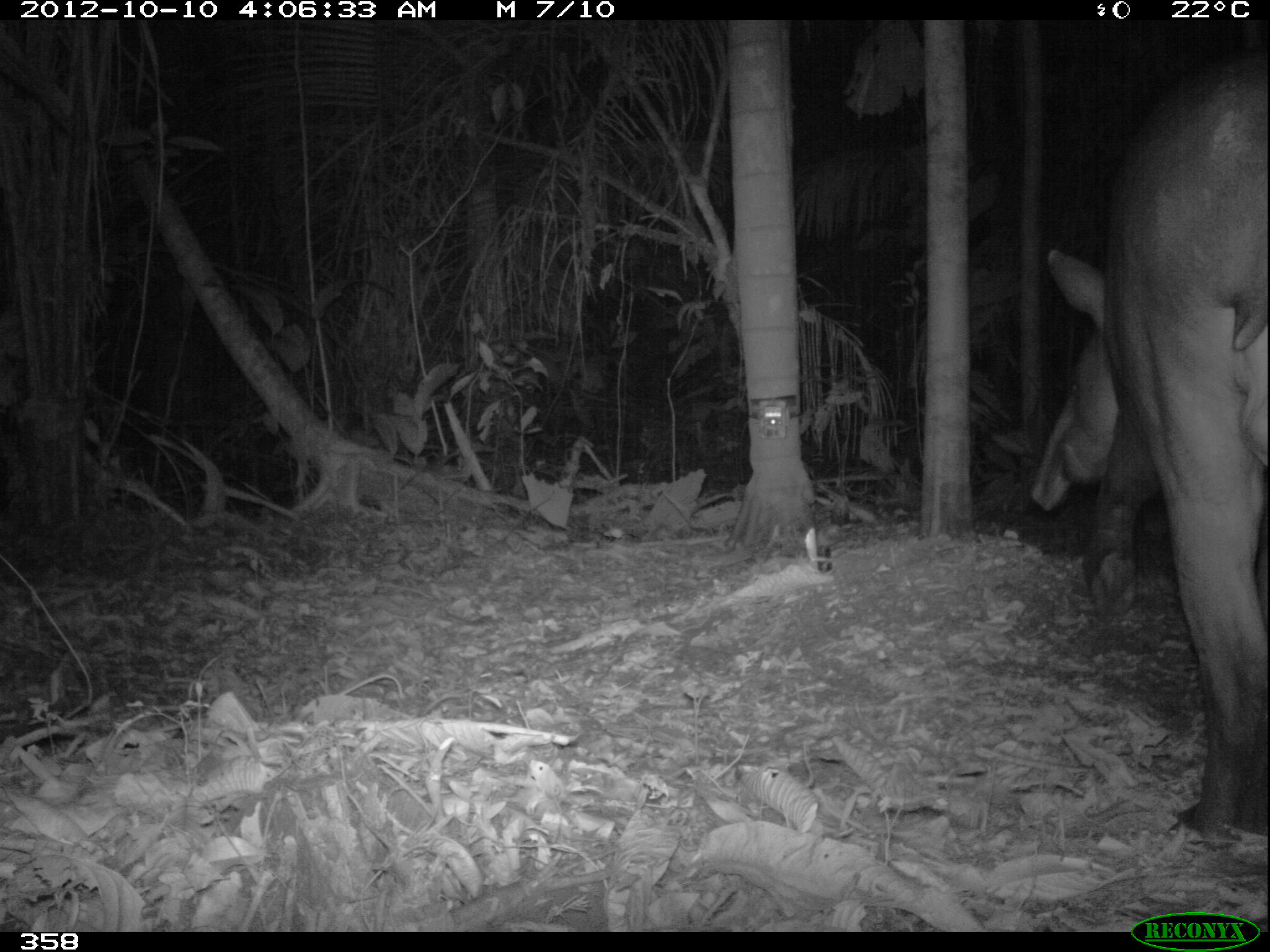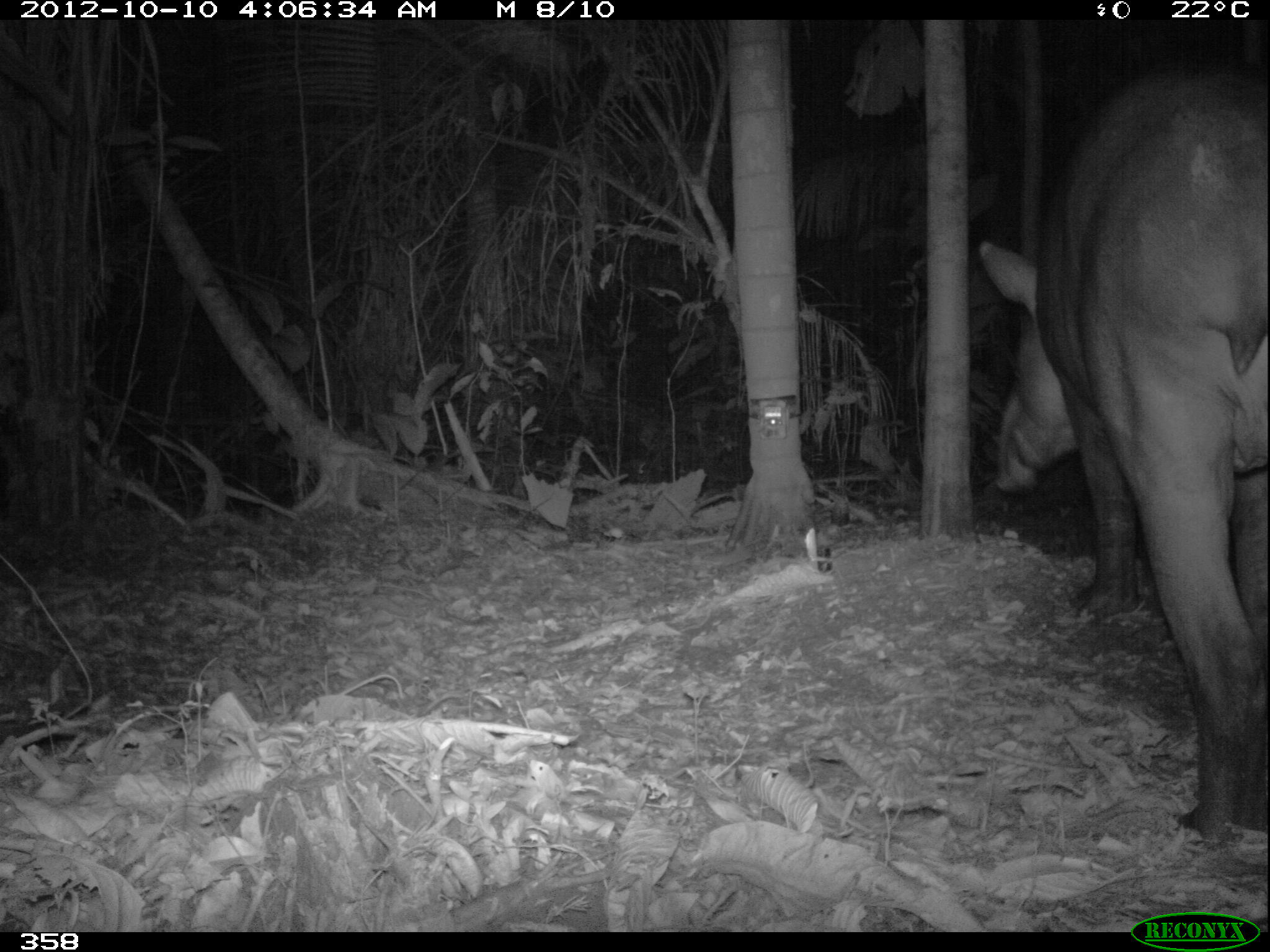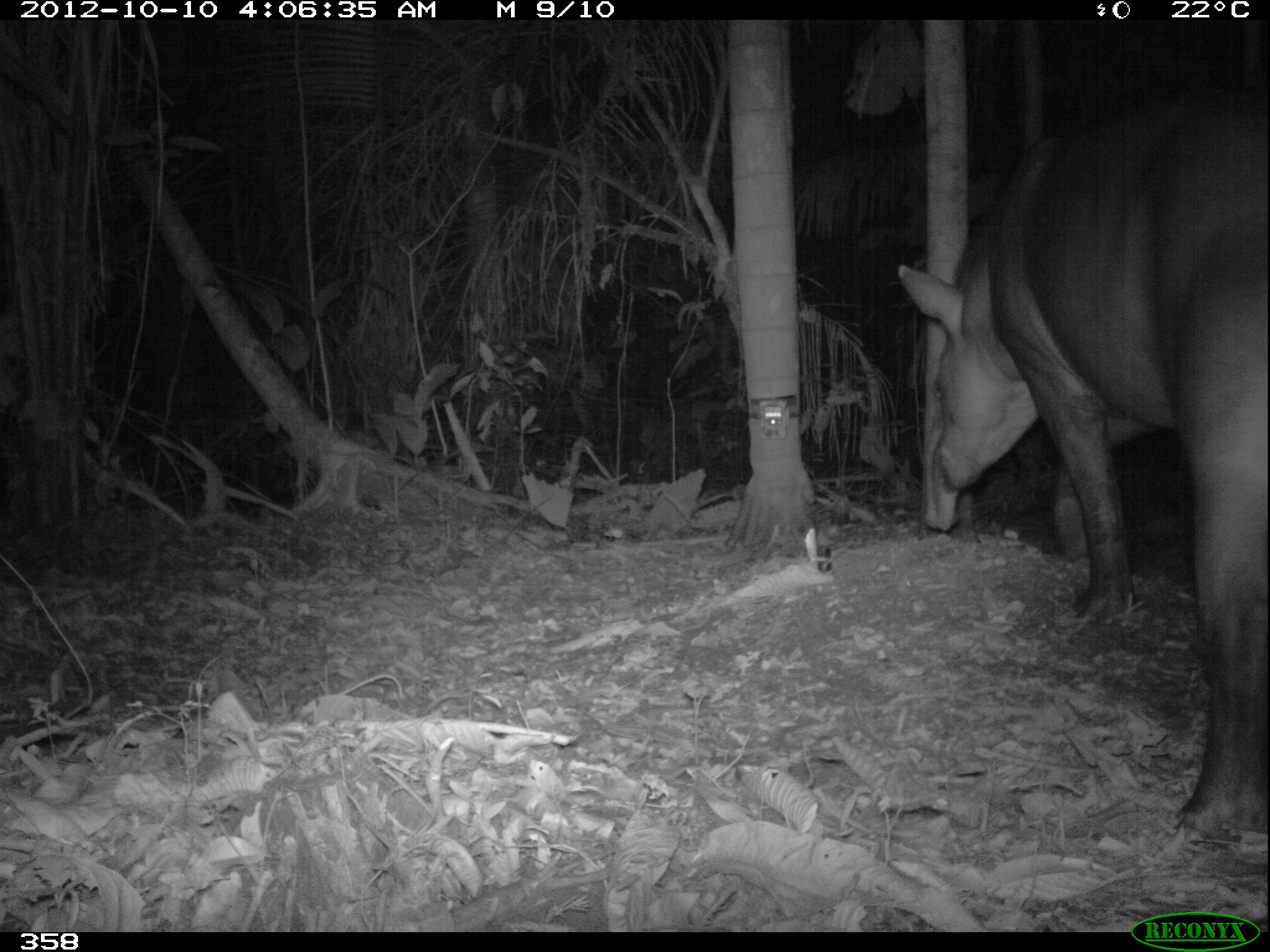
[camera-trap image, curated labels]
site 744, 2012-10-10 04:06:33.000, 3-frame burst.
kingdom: Animalia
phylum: Chordata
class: Mammalia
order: Perissodactyla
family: Tapiridae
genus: Tapirus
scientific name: Tapirus terrestris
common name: south american tapir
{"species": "Tapirus terrestris (south american tapir)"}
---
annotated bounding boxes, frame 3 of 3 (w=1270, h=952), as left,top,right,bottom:
tapirus terrestris: 894,101,1262,846